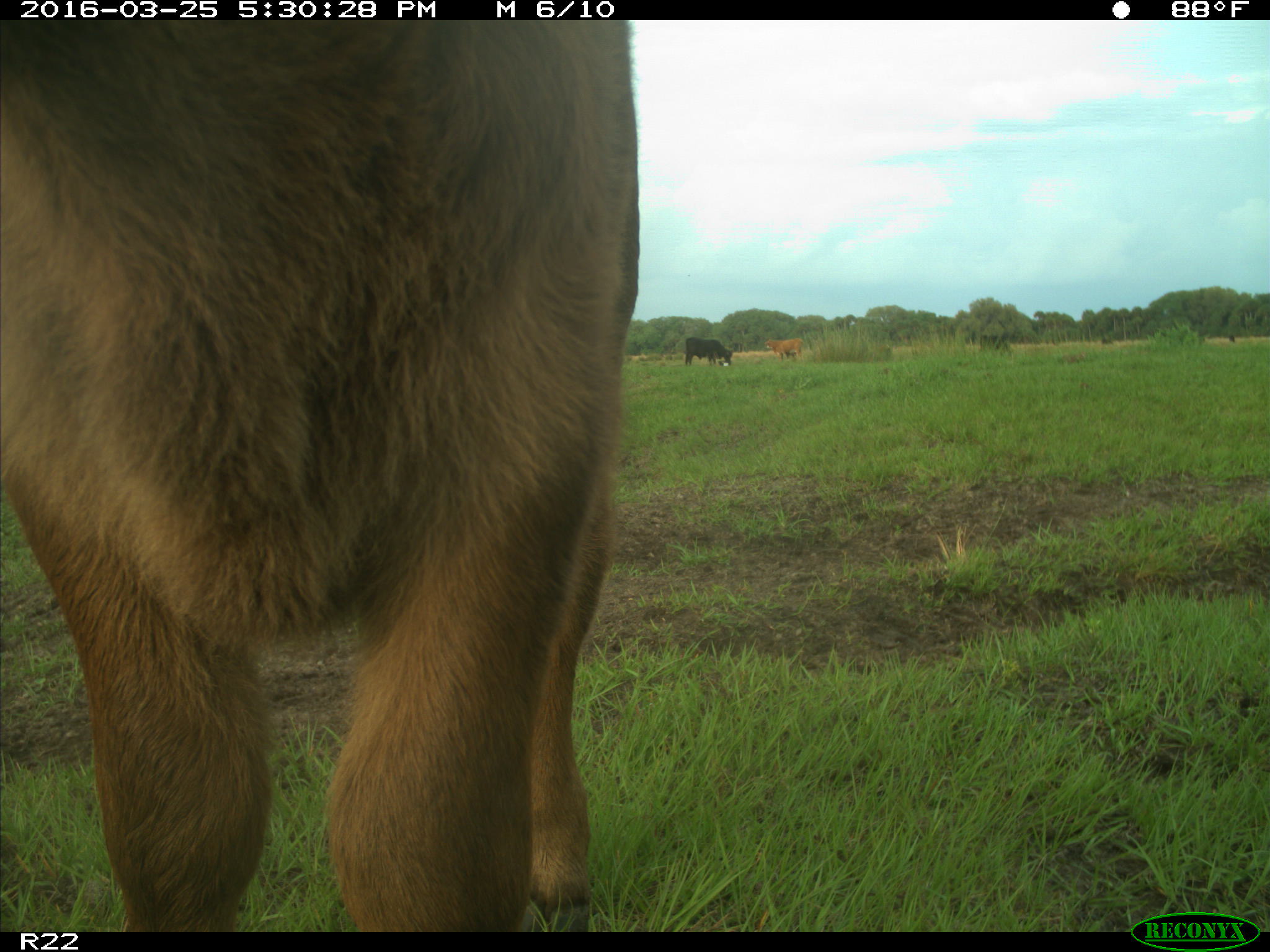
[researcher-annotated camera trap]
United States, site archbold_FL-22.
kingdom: Animalia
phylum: Chordata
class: Mammalia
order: Artiodactyla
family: Bovidae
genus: Bos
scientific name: Bos taurus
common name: domestic cow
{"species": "Bos taurus (domestic cow)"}